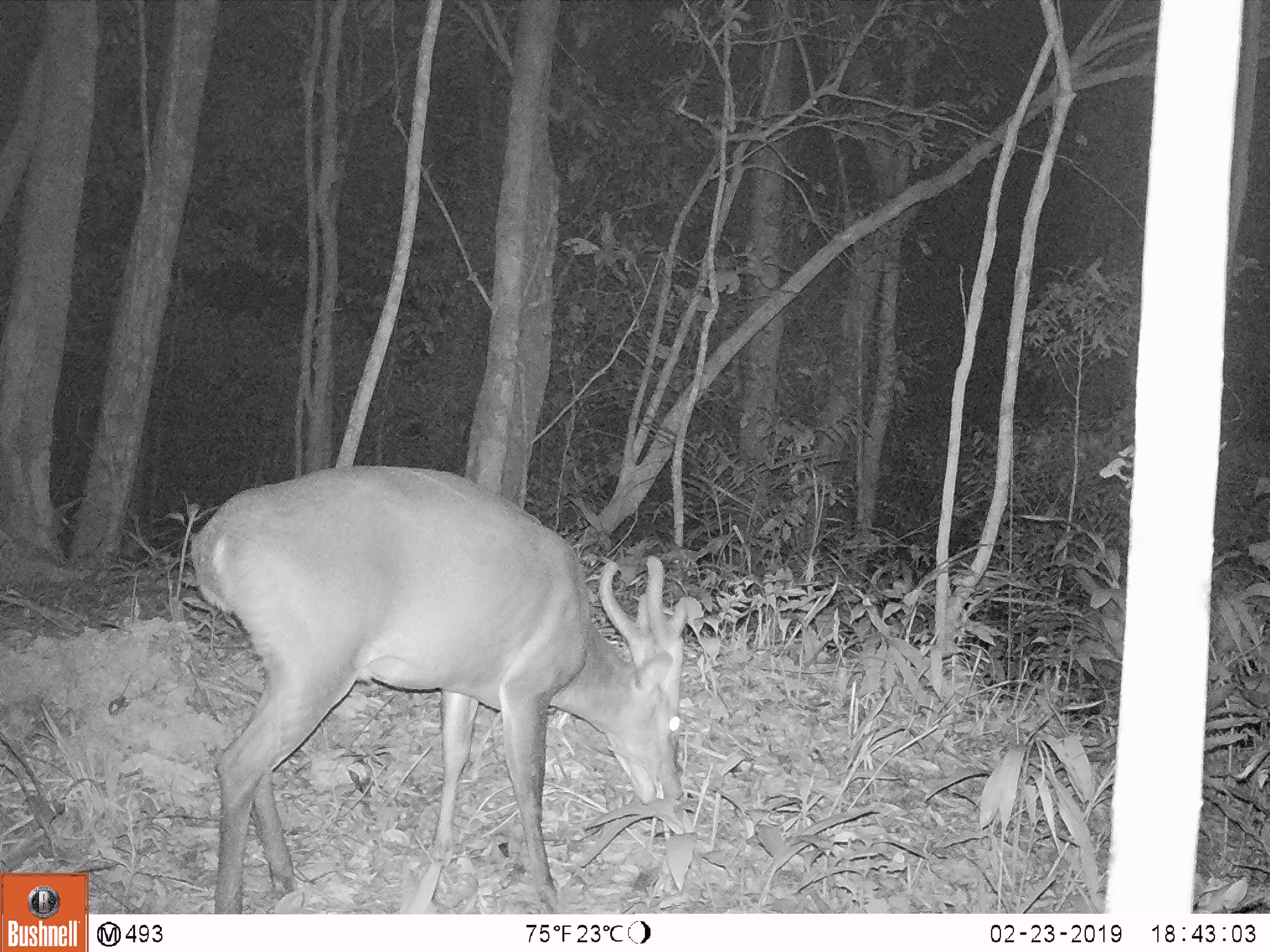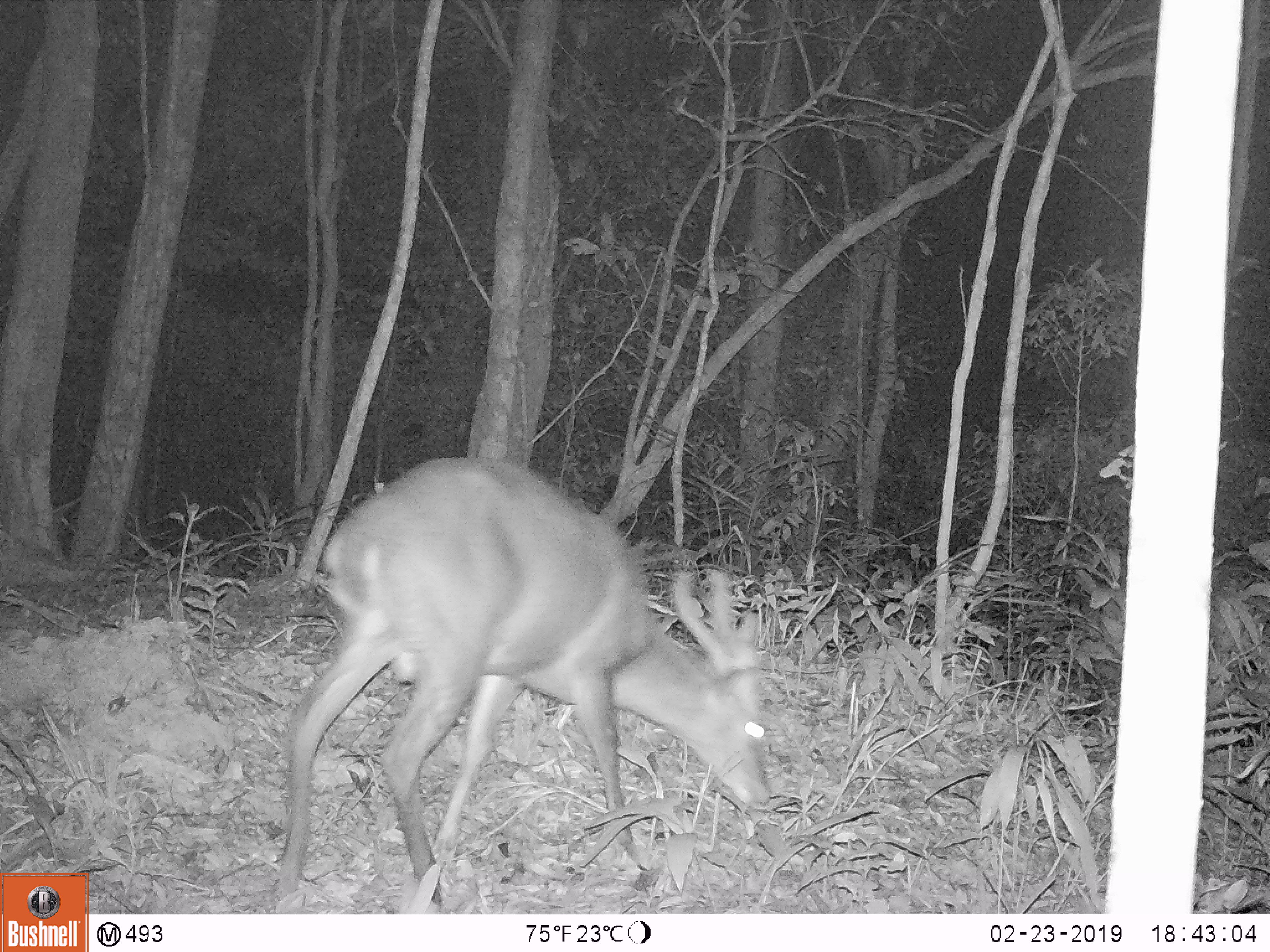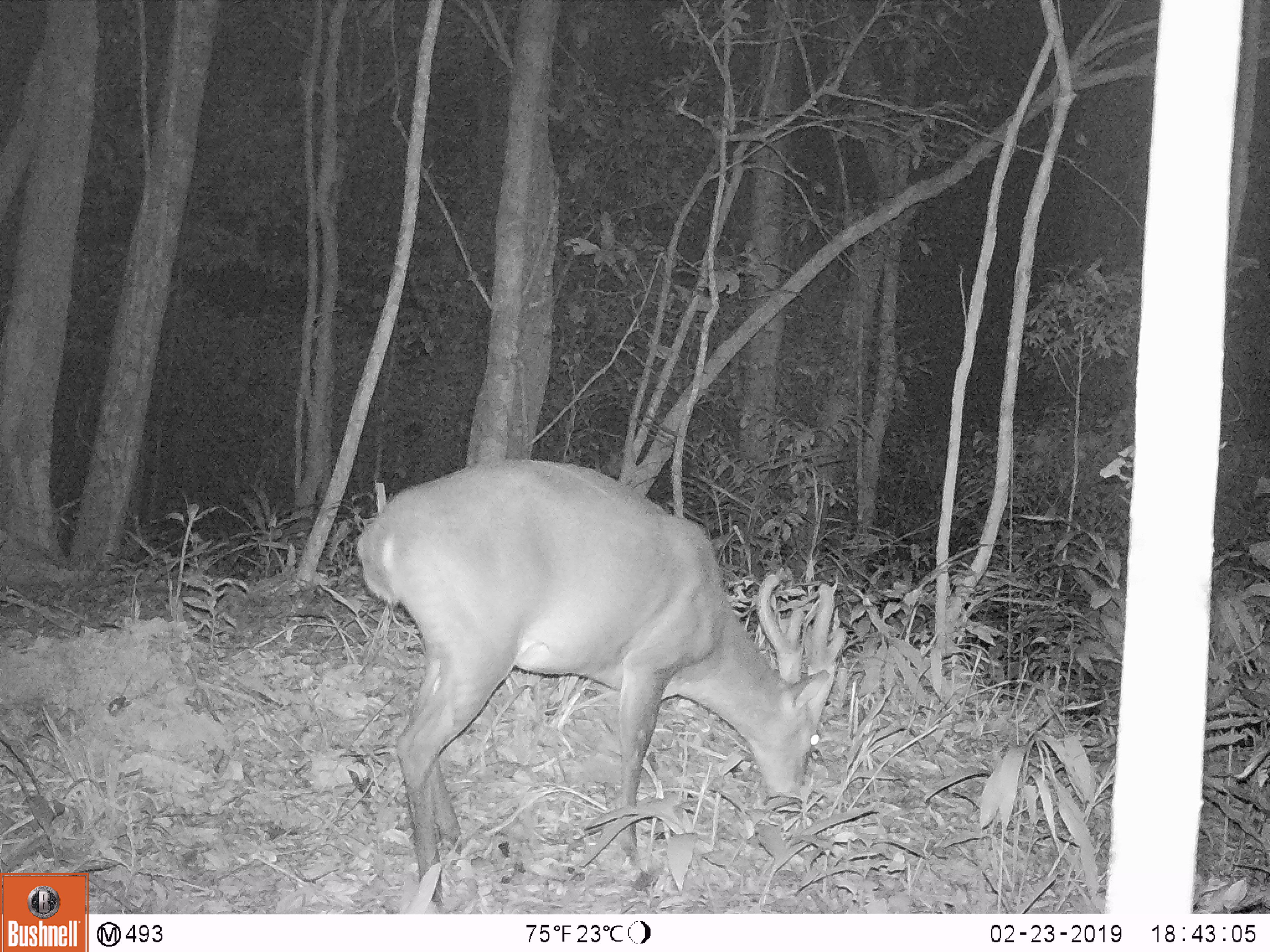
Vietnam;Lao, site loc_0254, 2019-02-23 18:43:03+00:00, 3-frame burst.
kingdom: Animalia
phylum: Chordata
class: Mammalia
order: Artiodactyla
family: Cervidae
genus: Muntiacus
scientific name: Muntiacus vuquangensis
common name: large-antlered muntjac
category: large antlered muntjac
Large antlered muntjac (large-antlered muntjac) (Muntiacus vuquangensis). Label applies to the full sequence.